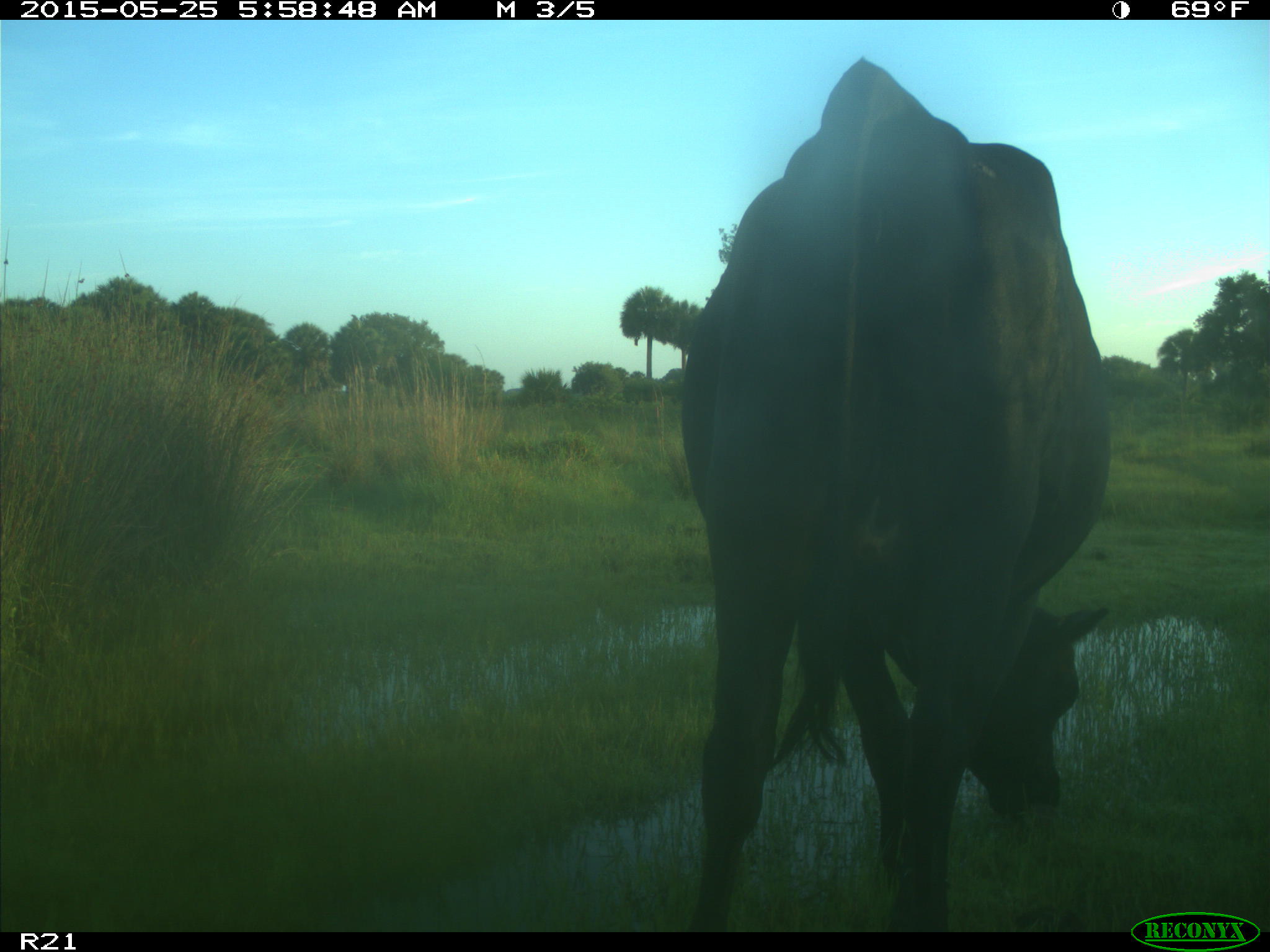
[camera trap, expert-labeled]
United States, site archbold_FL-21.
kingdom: Animalia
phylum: Chordata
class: Mammalia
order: Artiodactyla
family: Bovidae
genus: Bos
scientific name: Bos taurus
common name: domestic cow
Bos taurus (domestic cow).